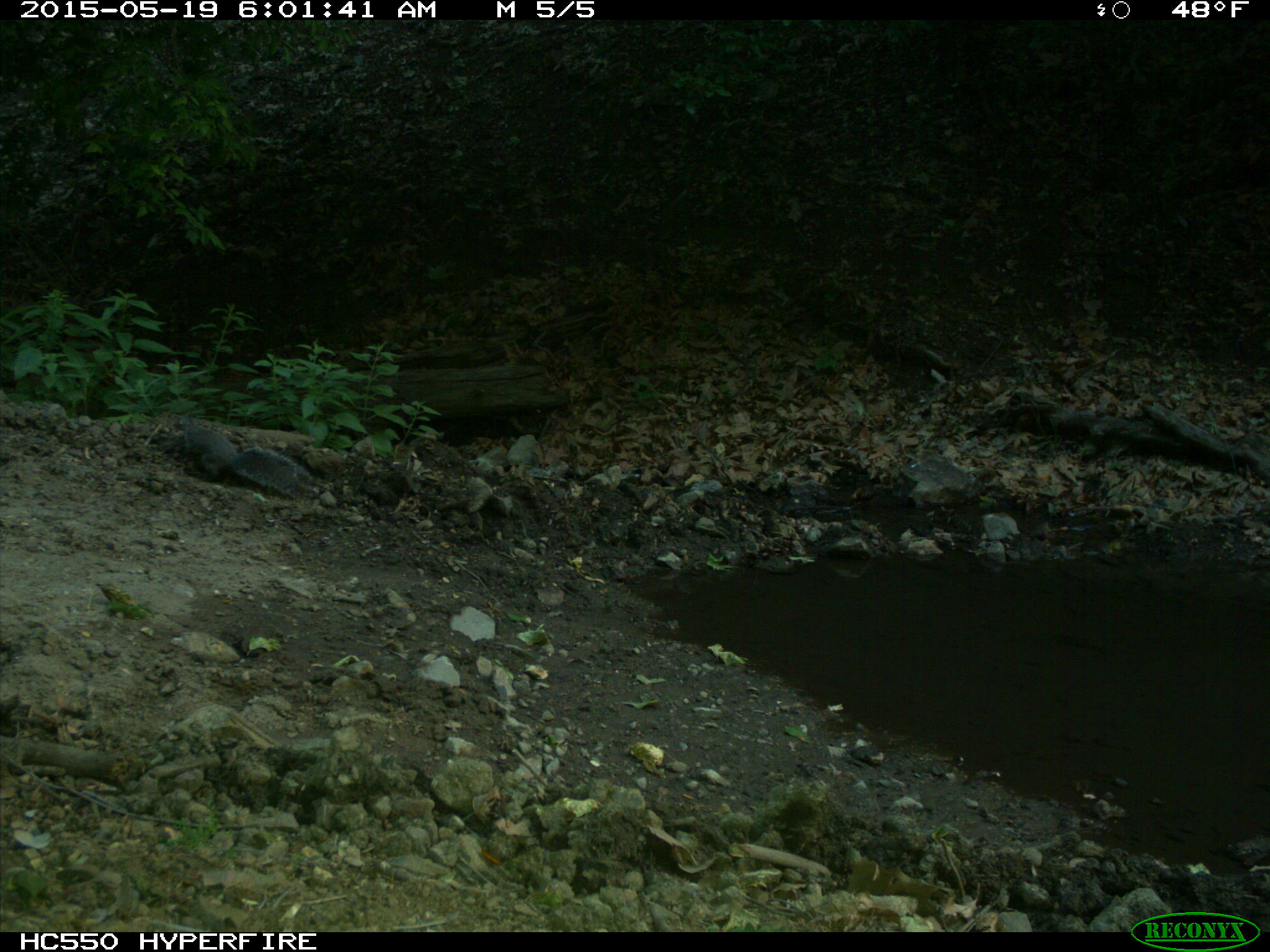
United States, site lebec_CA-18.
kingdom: Animalia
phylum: Chordata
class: Mammalia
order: Rodentia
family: Sciuridae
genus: Sciurus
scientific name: Sciurus carolinensis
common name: eastern gray squirrel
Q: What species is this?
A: Sciurus carolinensis (eastern gray squirrel).